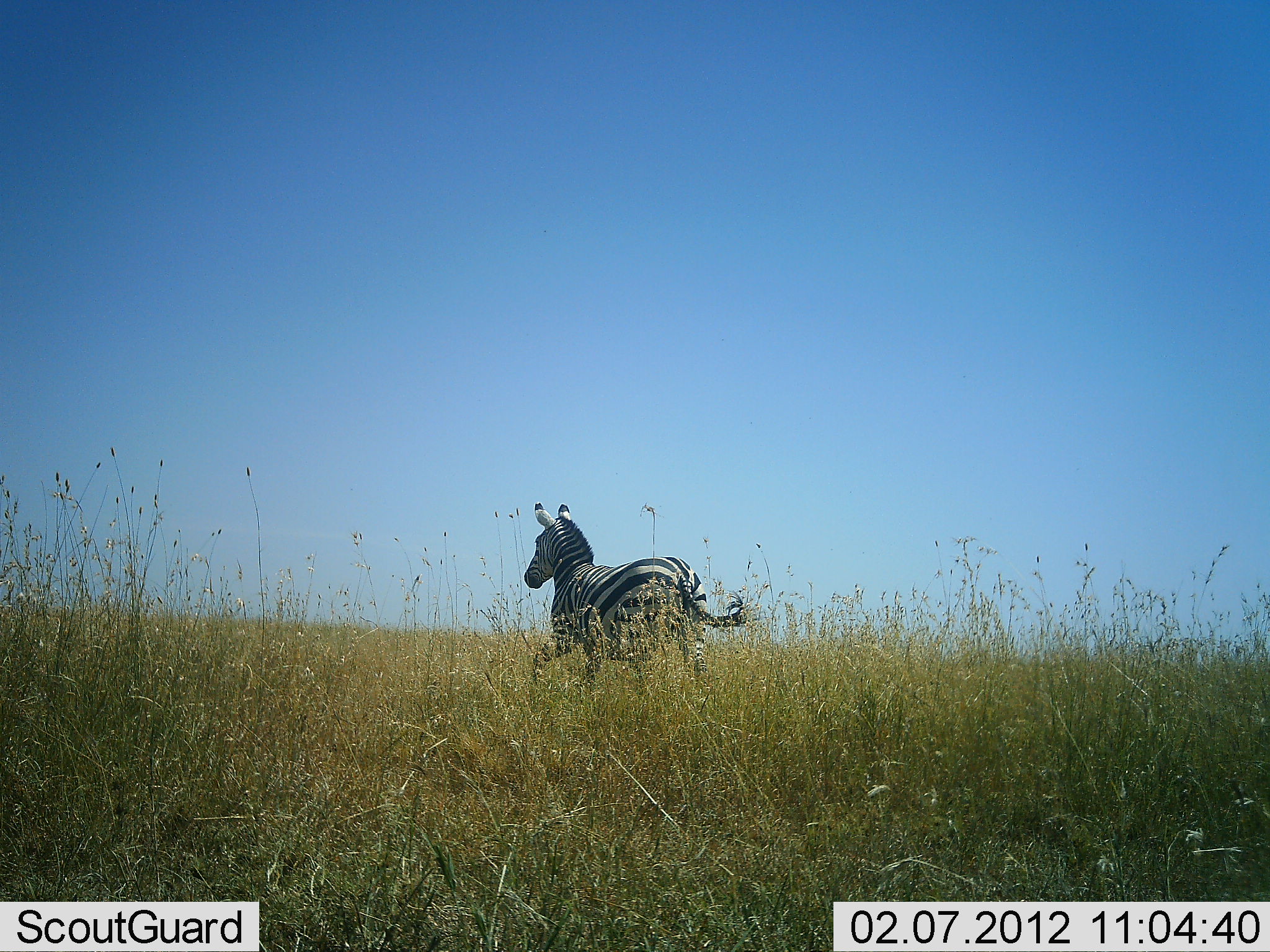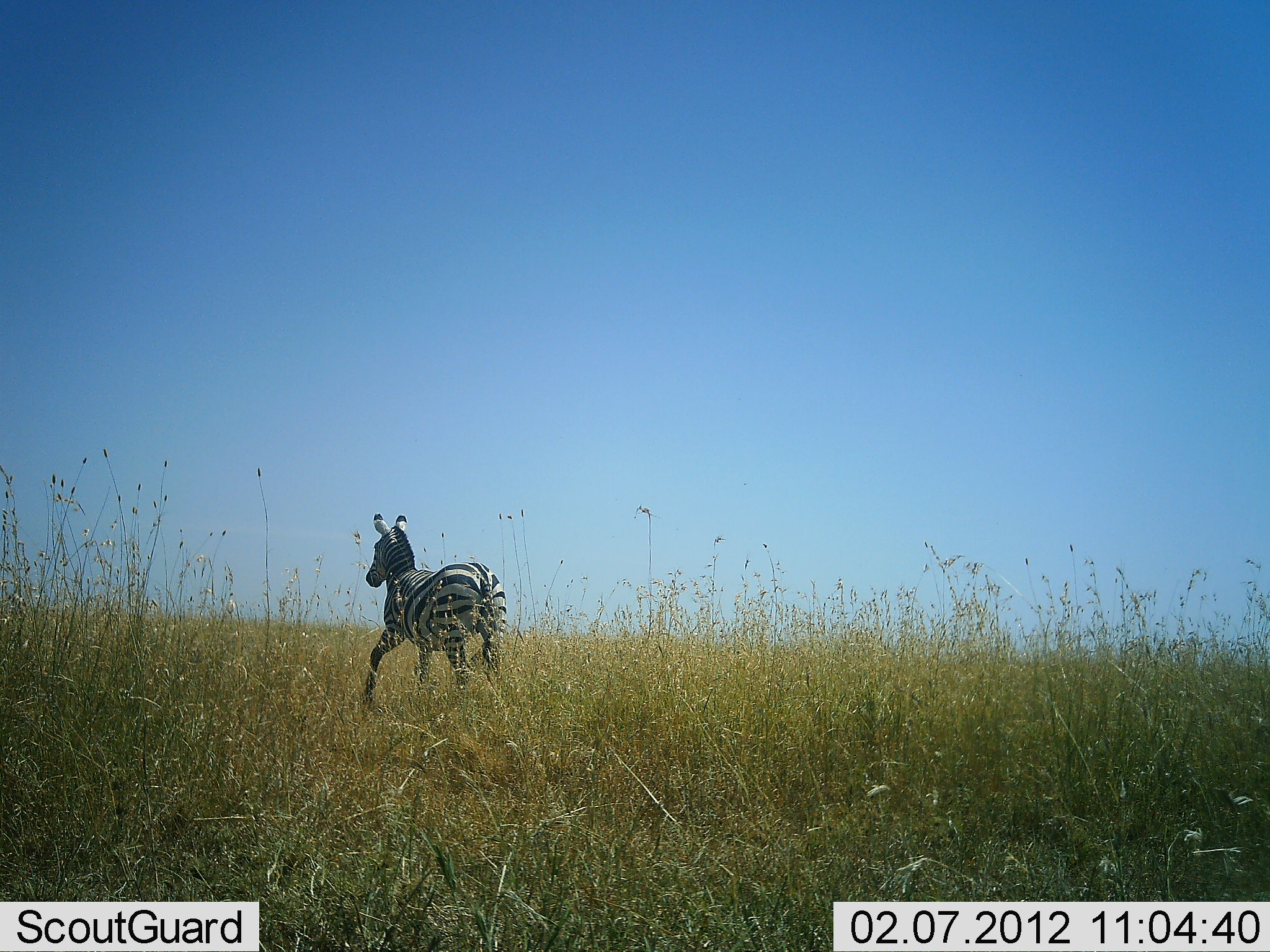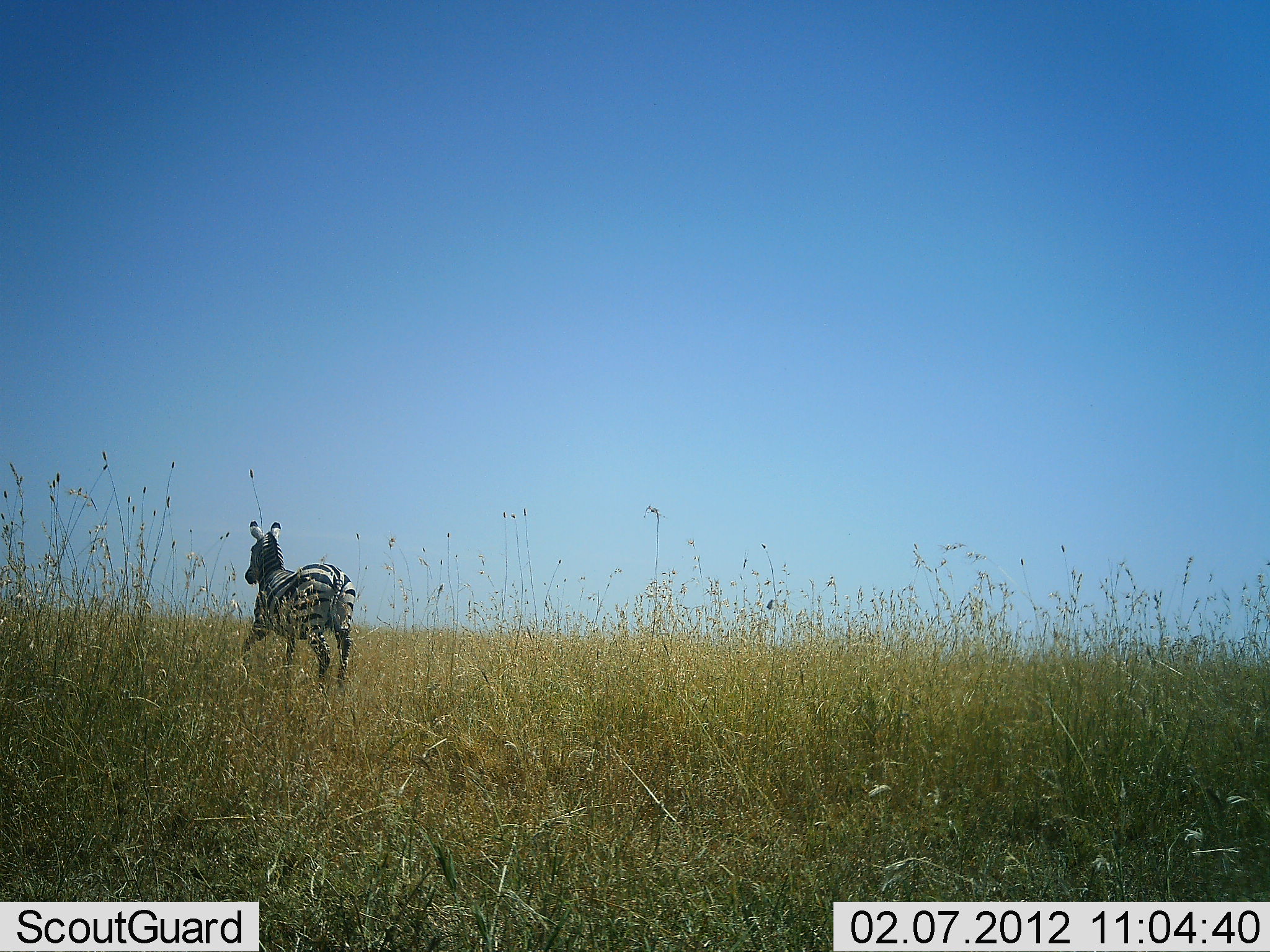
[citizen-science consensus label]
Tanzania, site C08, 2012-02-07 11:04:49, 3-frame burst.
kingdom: Animalia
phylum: Chordata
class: Mammalia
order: Perissodactyla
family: Equidae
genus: Equus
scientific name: Equus quagga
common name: plains zebra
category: zebra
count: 1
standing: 3%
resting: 0%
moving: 97%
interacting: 0%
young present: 6%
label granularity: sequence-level